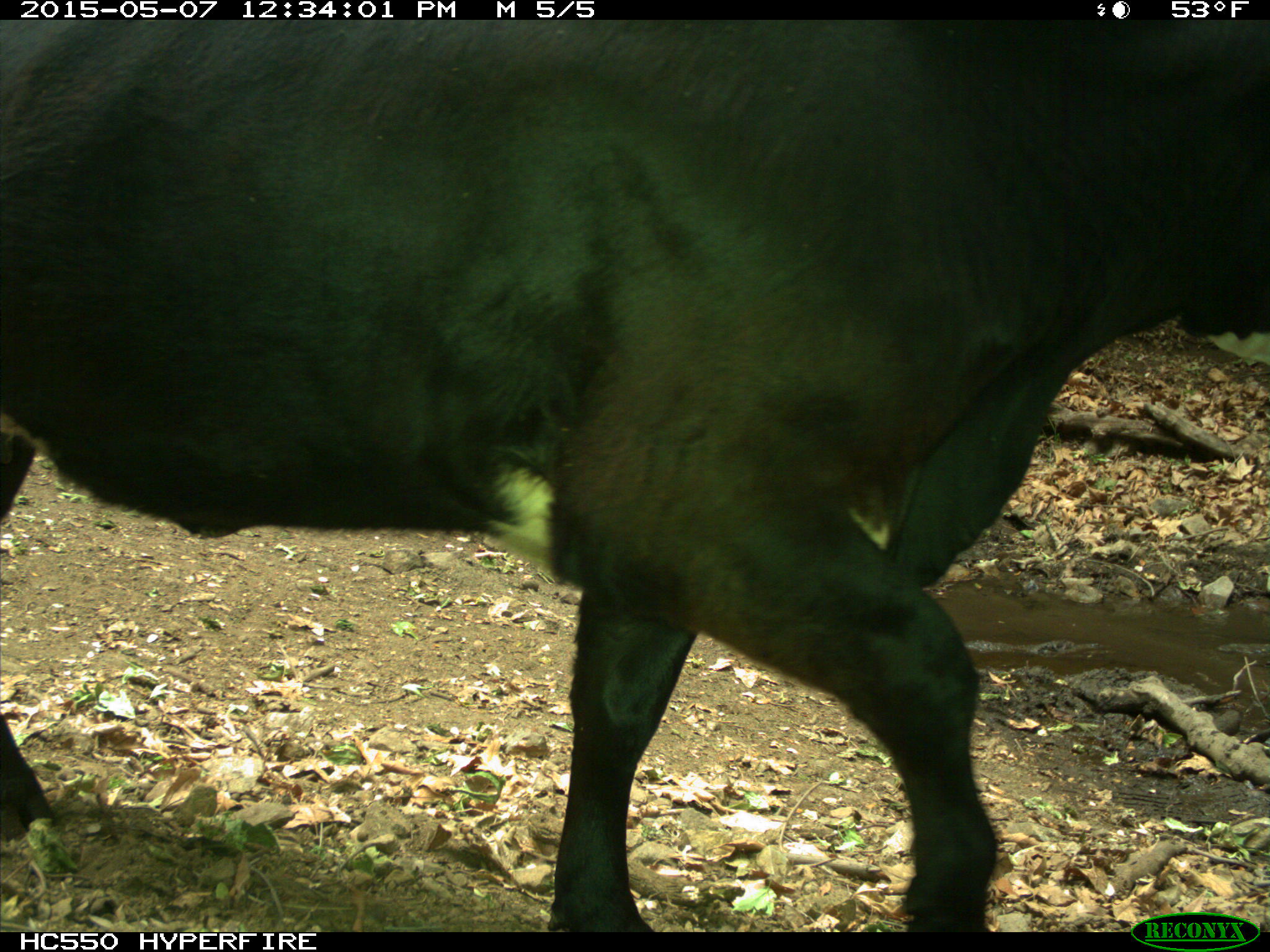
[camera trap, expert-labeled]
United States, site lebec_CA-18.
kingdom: Animalia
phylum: Chordata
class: Mammalia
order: Artiodactyla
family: Bovidae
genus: Bos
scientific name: Bos taurus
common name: domestic cow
Bos taurus (domestic cow).